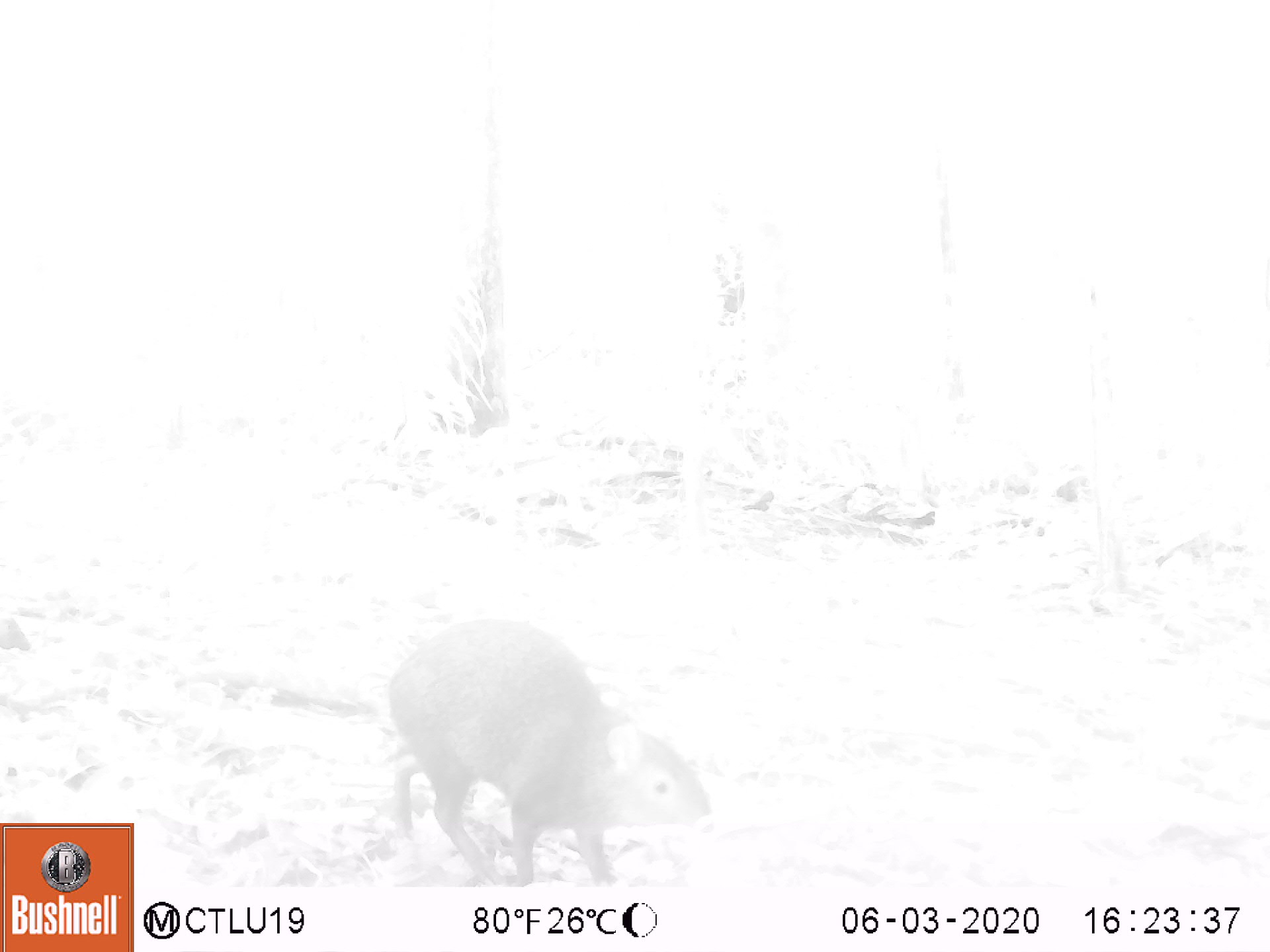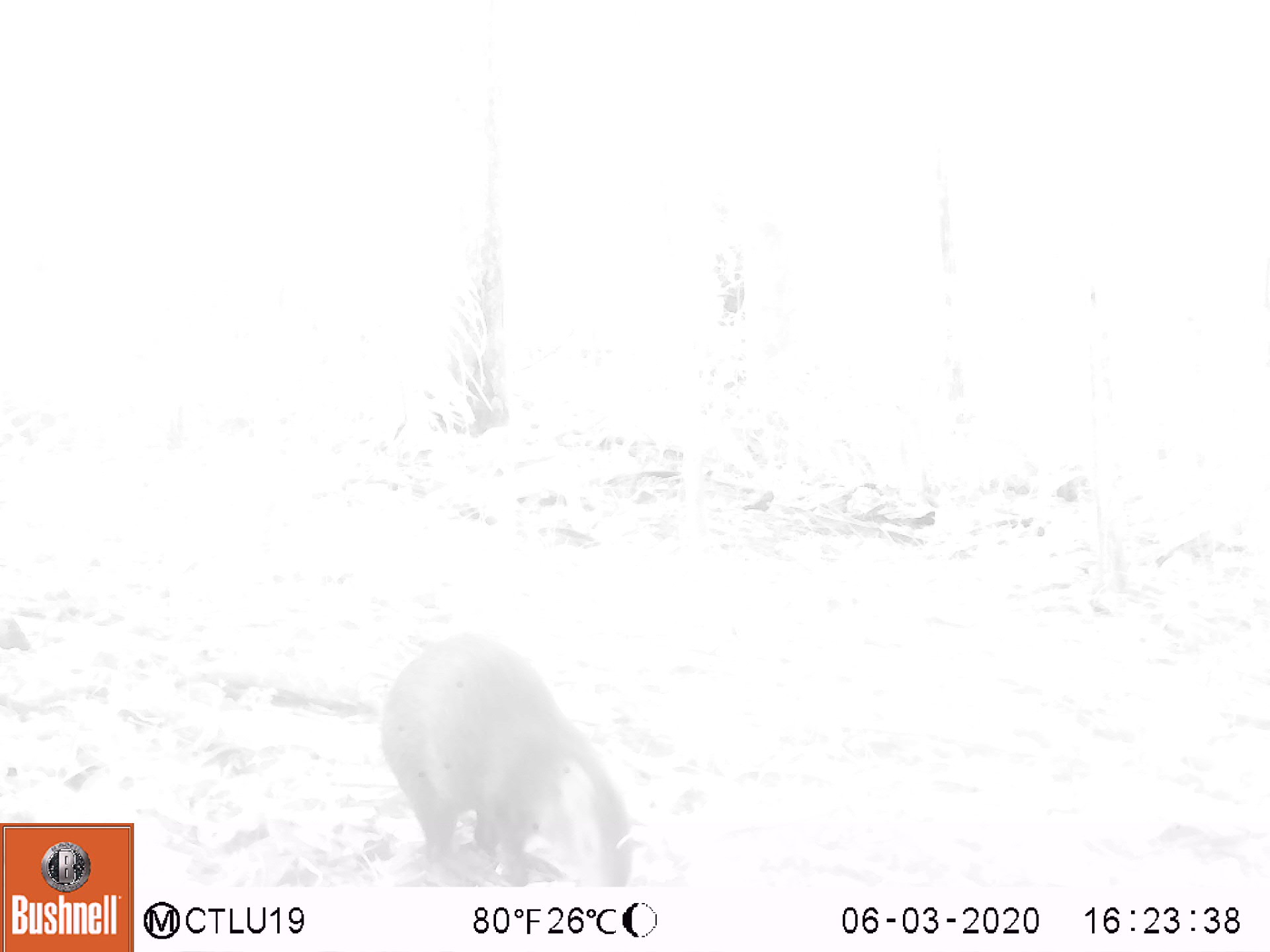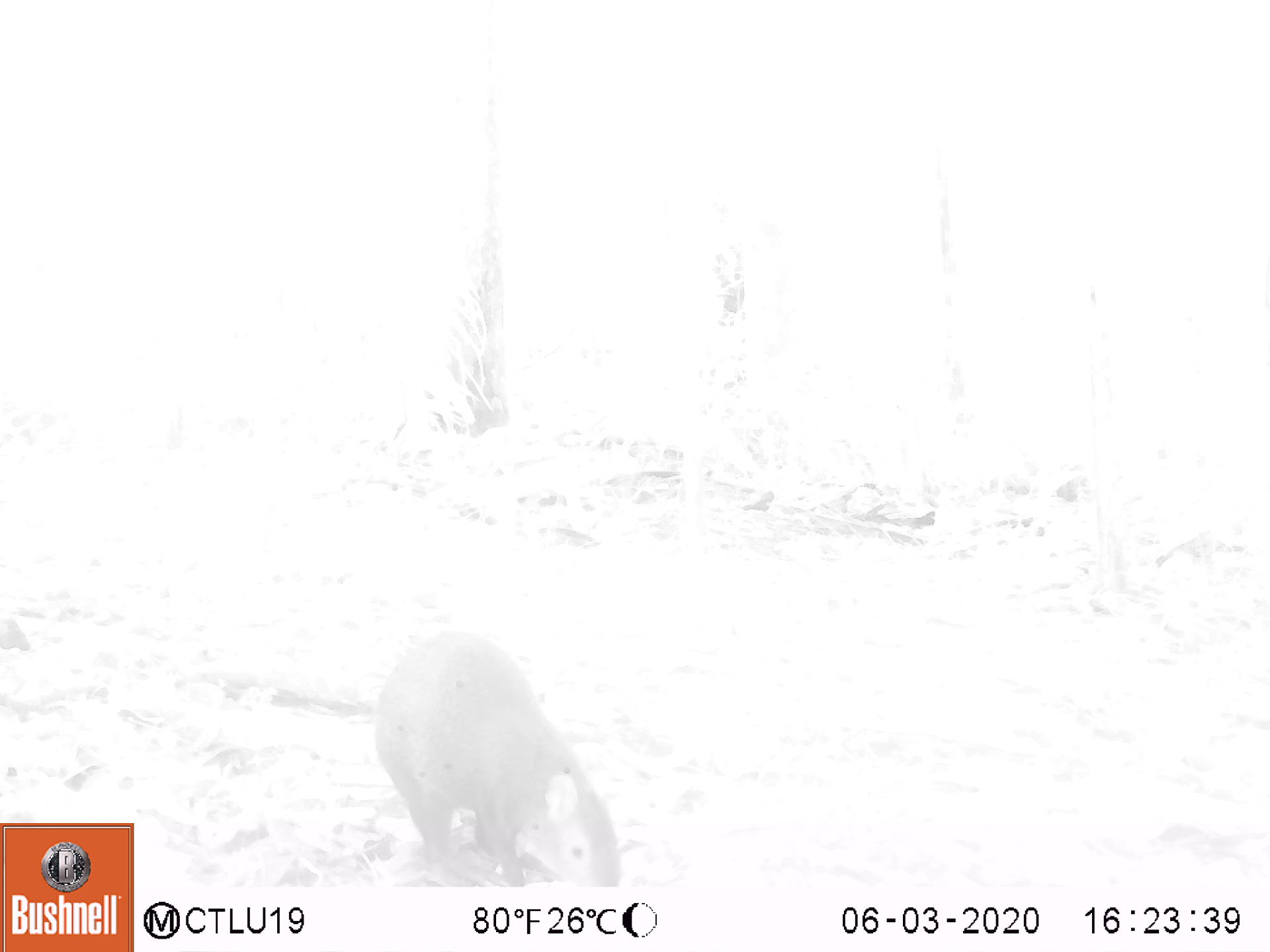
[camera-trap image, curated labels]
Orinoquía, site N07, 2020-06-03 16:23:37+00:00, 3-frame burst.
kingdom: Animalia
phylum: Chordata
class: Mammalia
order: Rodentia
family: Dasyproctidae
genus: Dasyprocta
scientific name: Dasyprocta fuliginosa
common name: black agouti